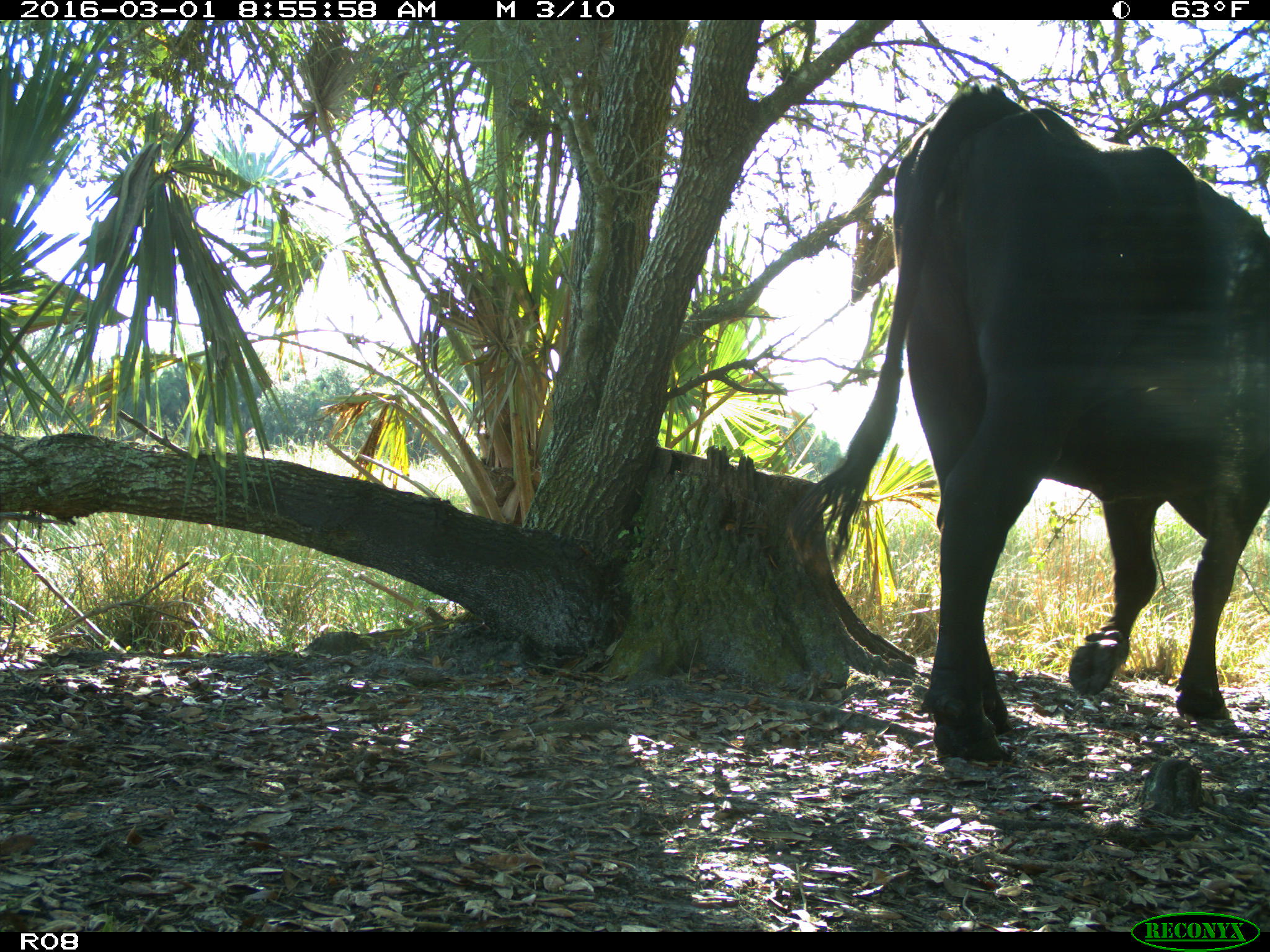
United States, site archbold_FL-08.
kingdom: Animalia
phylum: Chordata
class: Mammalia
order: Artiodactyla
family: Bovidae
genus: Bos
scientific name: Bos taurus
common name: domestic cow